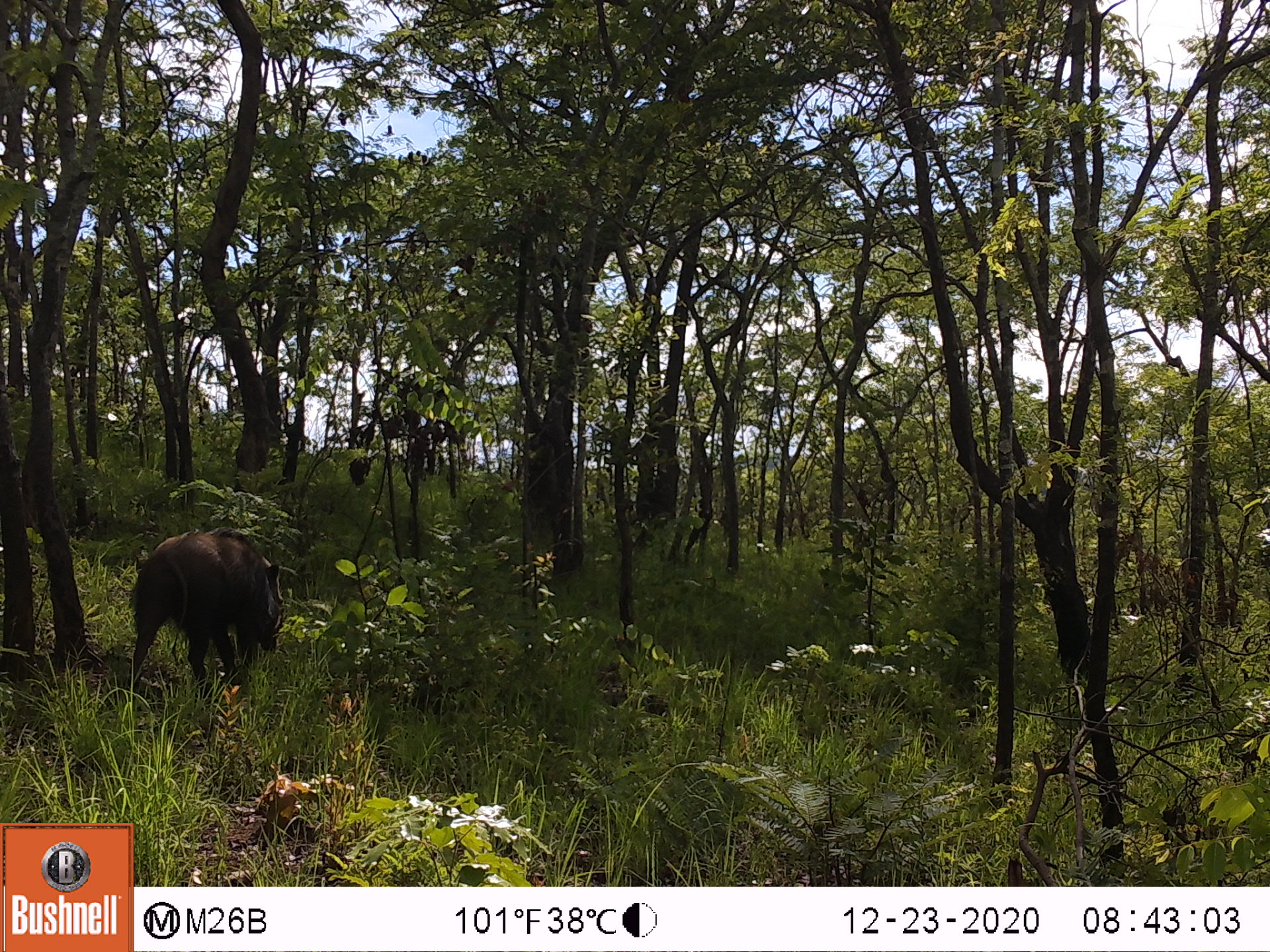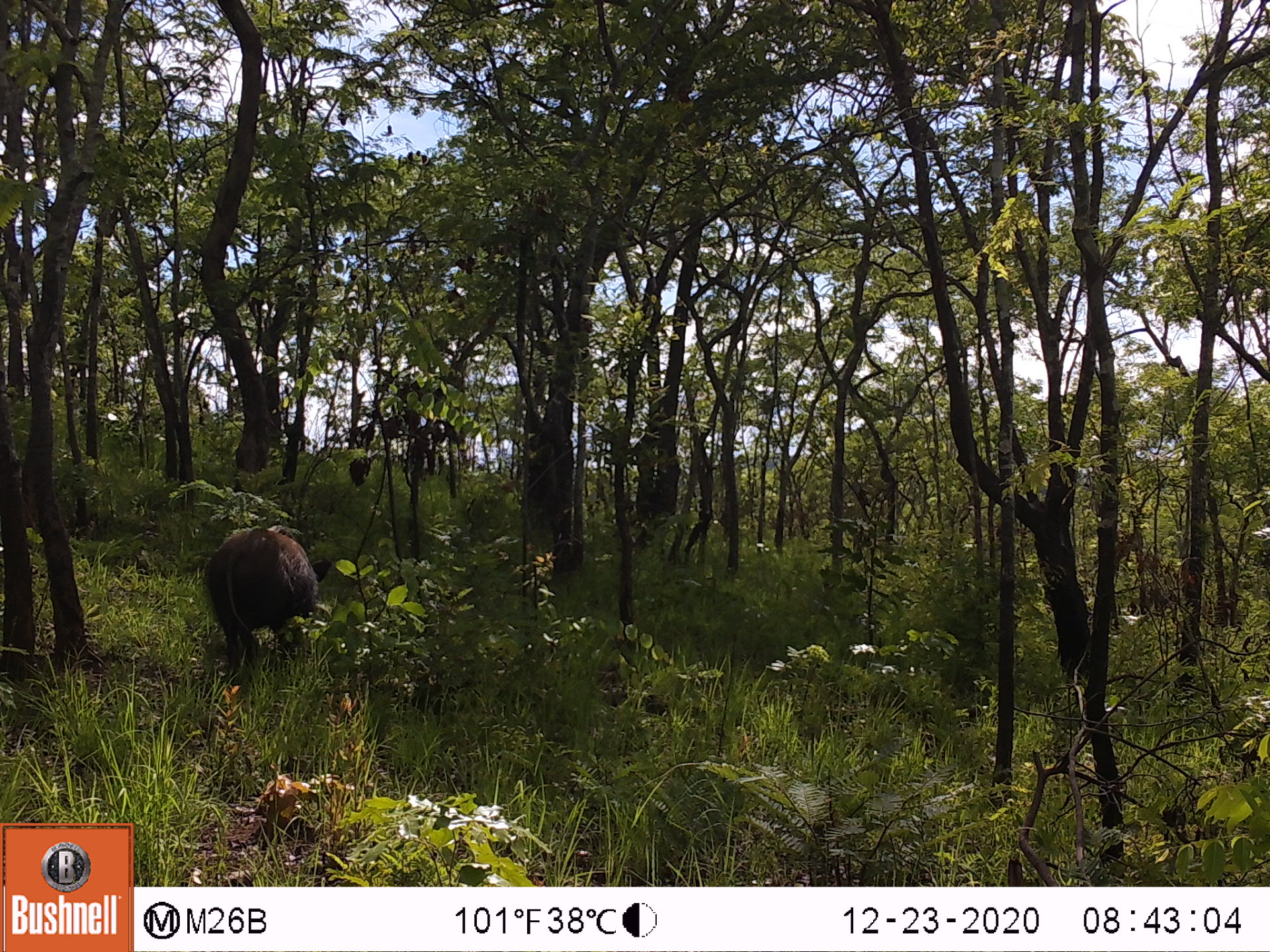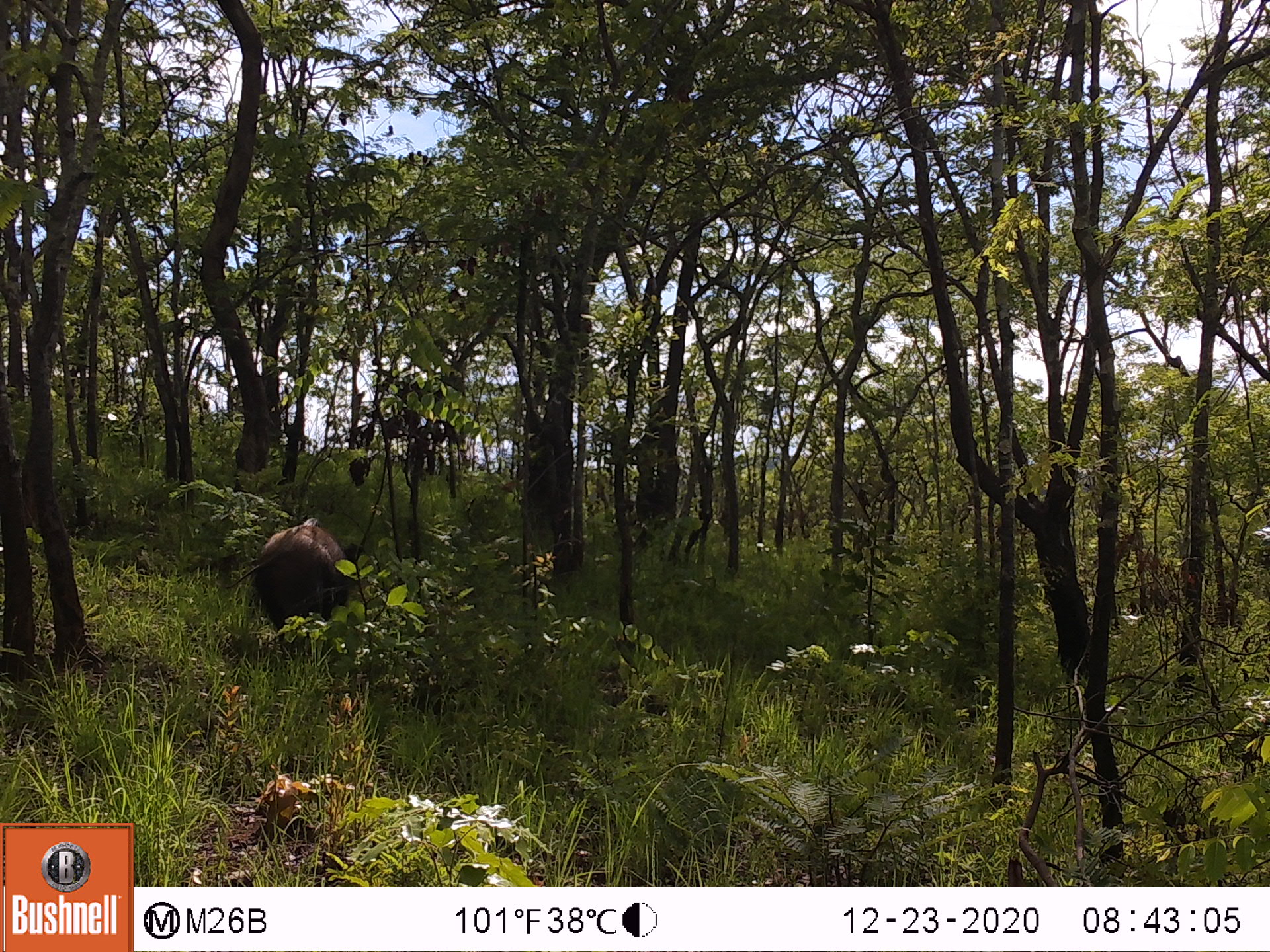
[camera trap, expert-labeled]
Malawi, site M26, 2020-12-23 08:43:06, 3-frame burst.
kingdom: Animalia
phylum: Chordata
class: Mammalia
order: Artiodactyla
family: Suidae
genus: Potamochoerus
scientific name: Potamochoerus larvatus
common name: bushpig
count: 1